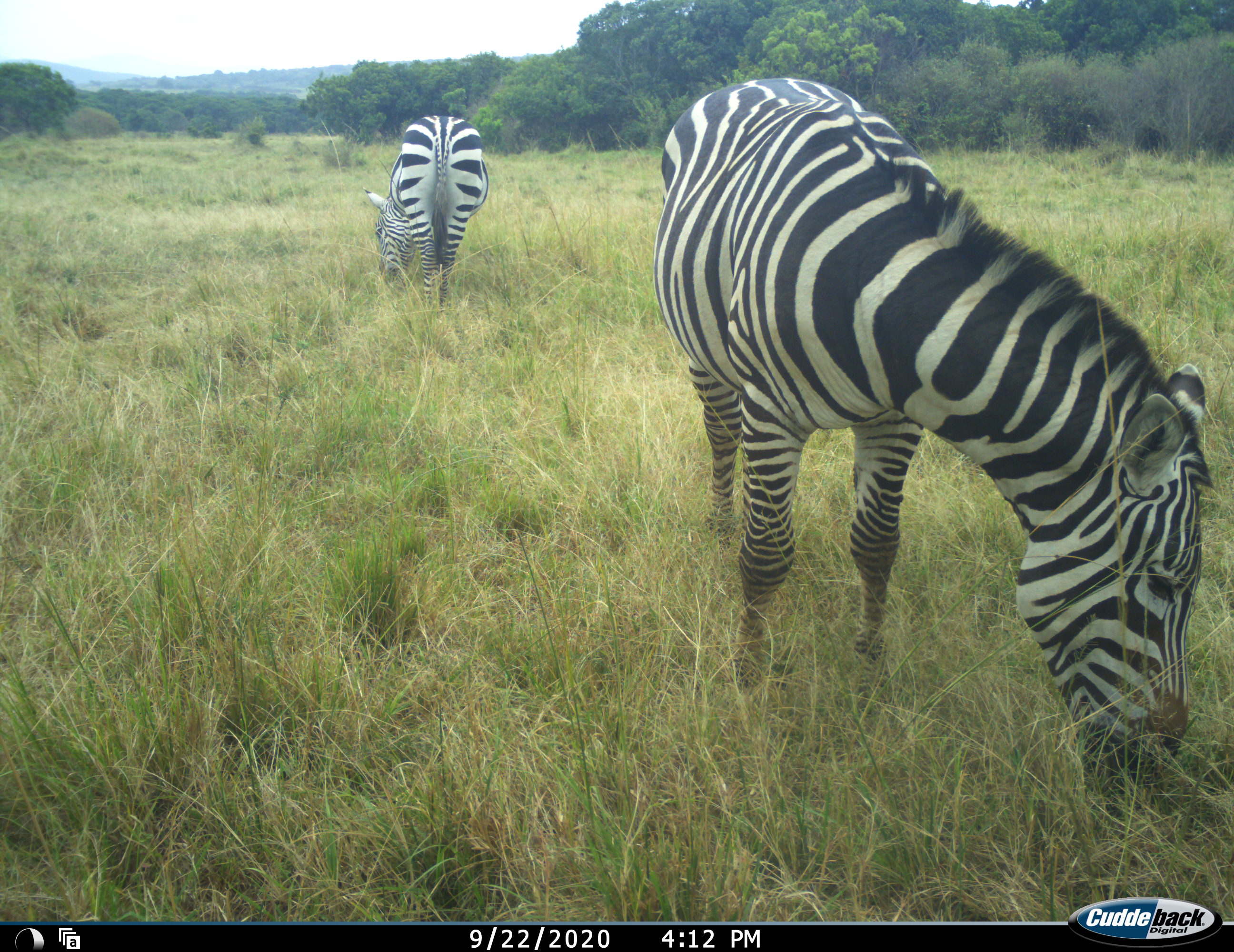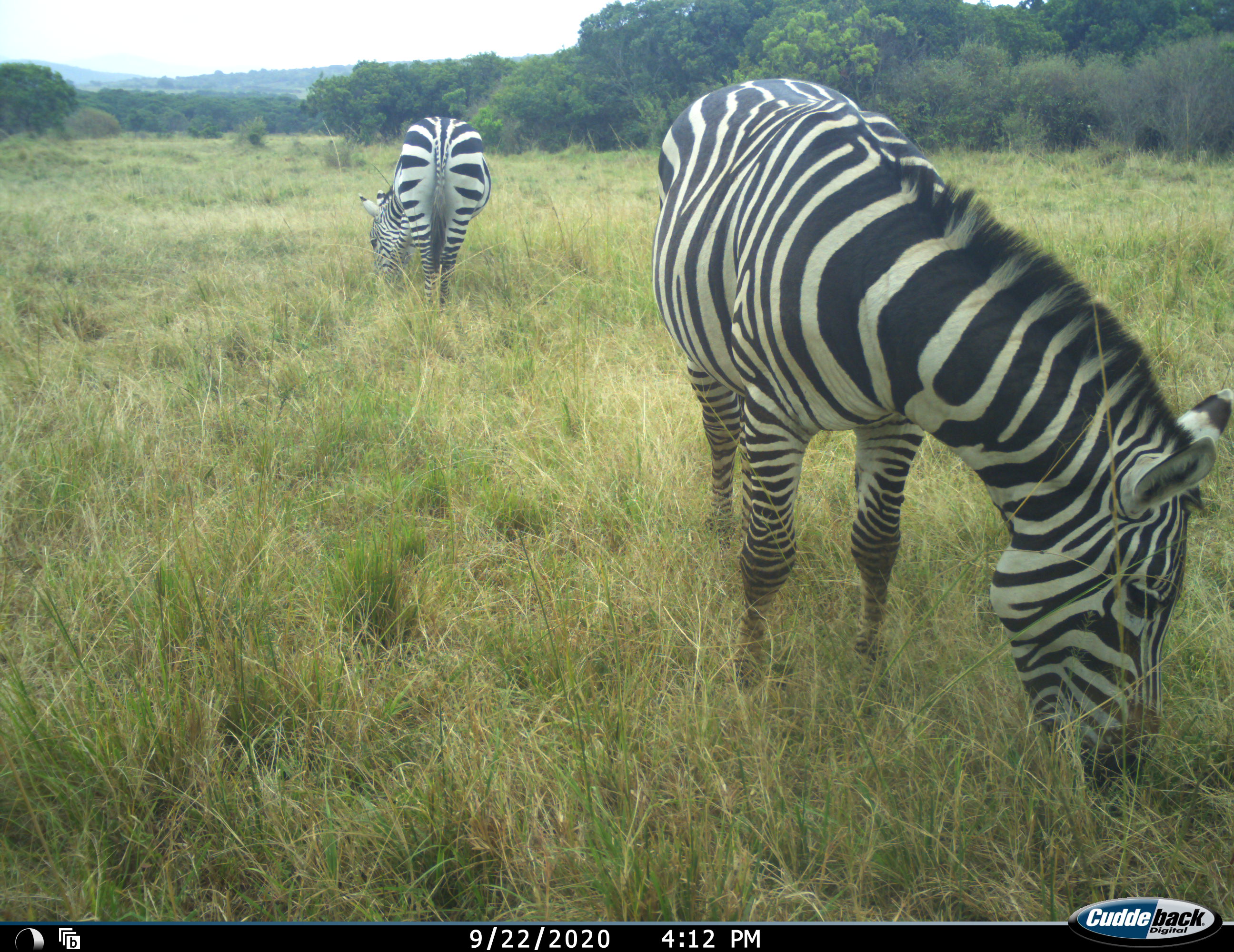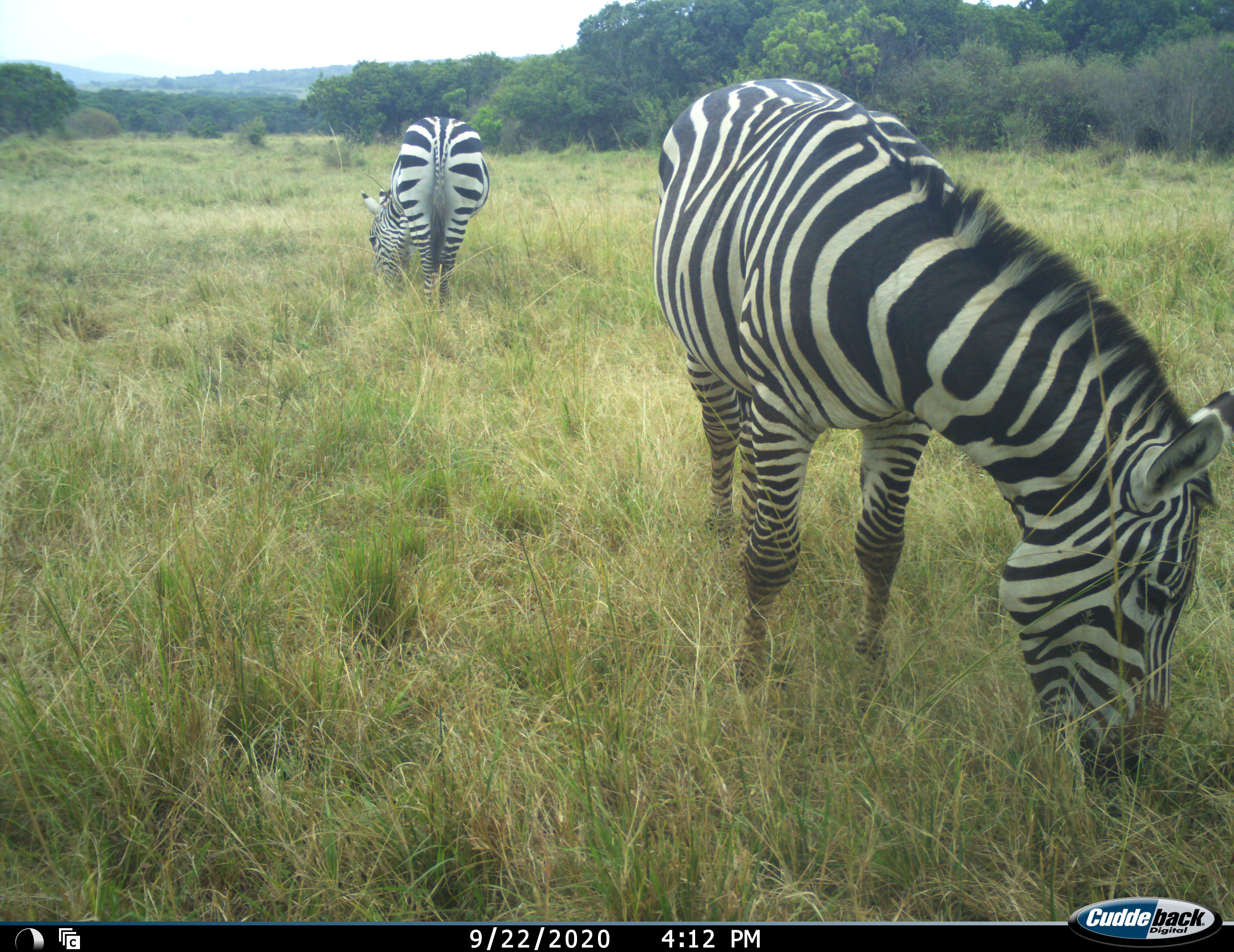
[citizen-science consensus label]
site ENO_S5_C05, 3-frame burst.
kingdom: Animalia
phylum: Chordata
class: Mammalia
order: Perissodactyla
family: Equidae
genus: Equus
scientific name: Equus quagga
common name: plains zebra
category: zebraplains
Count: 2.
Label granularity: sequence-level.